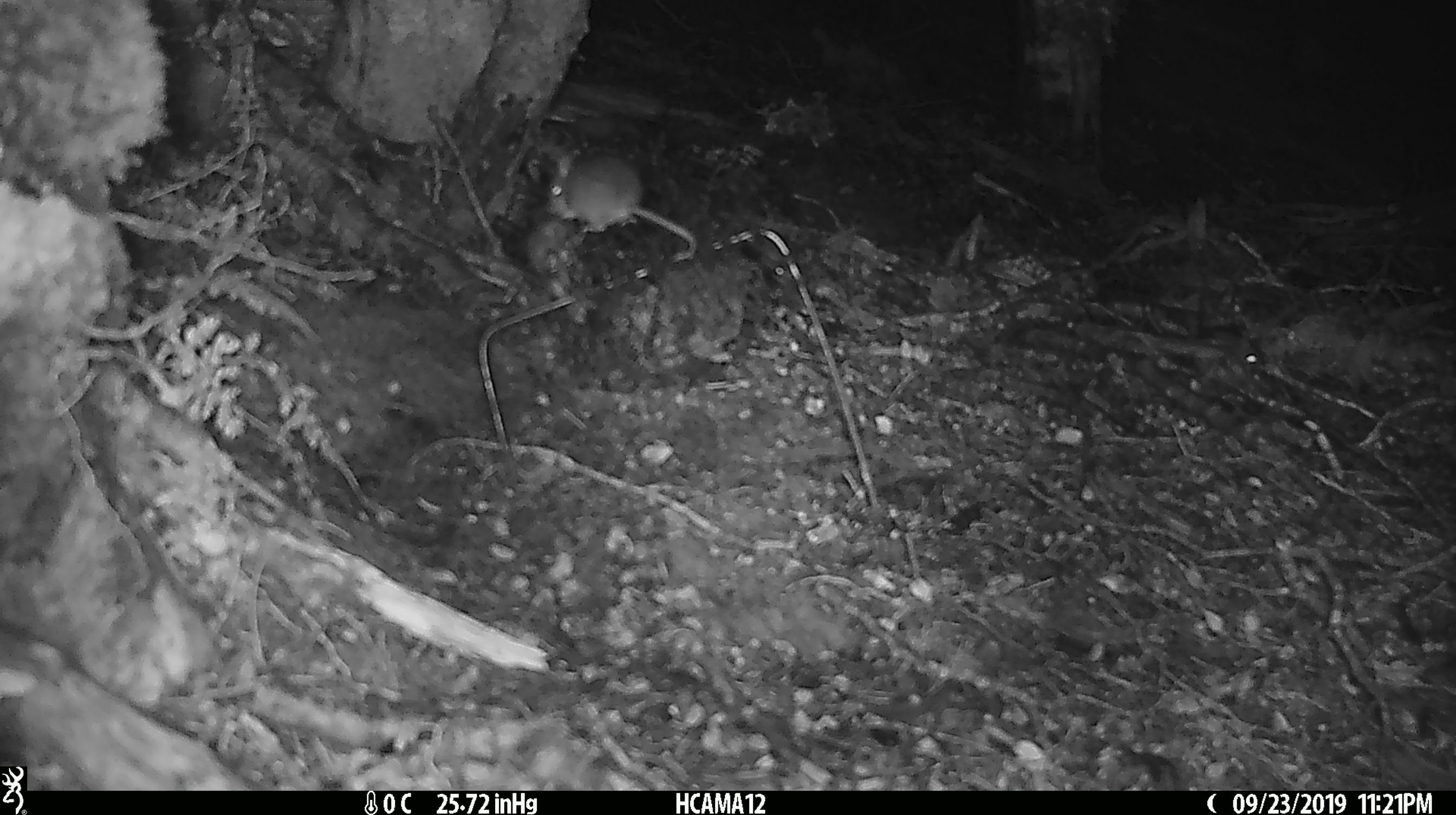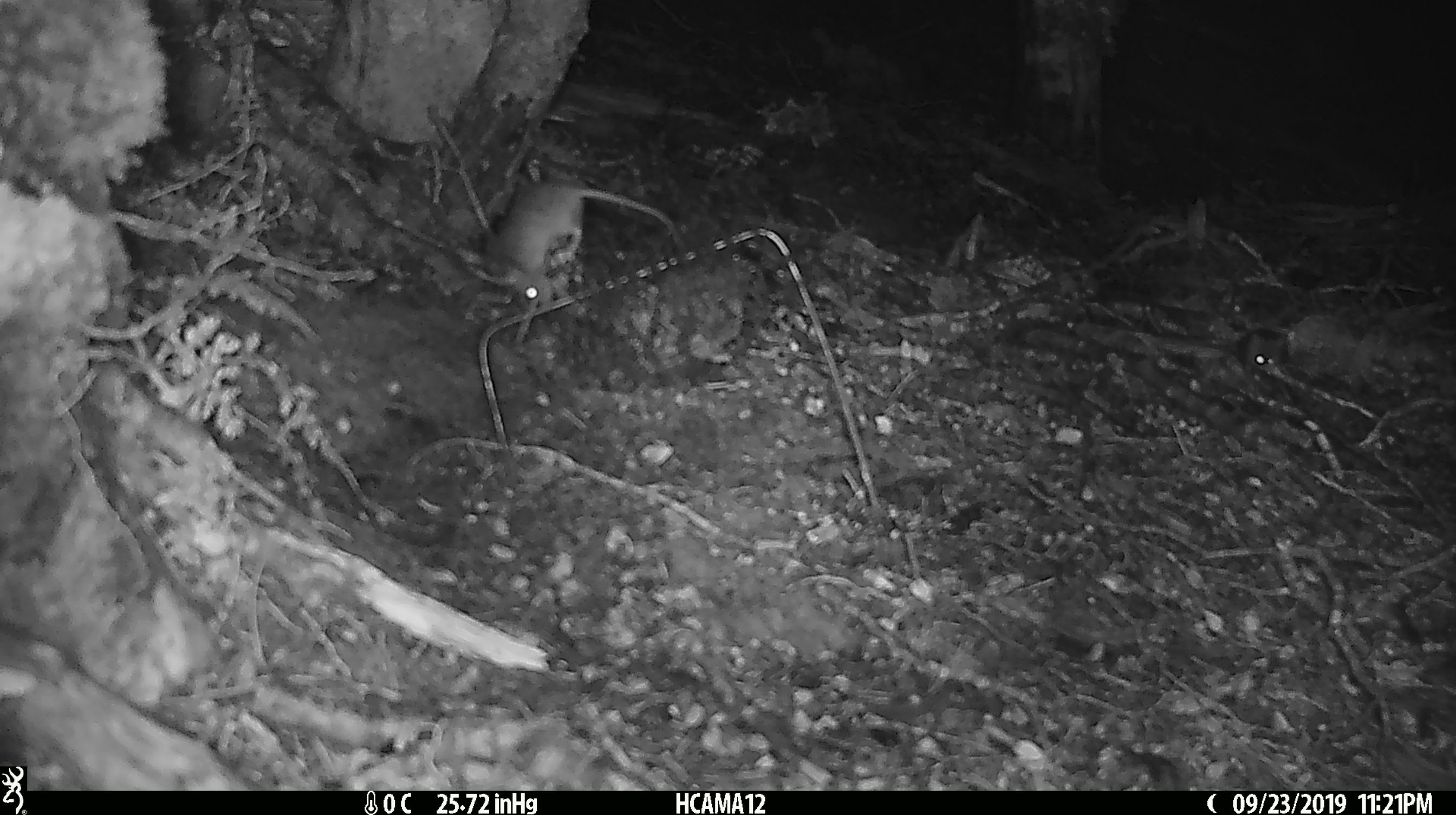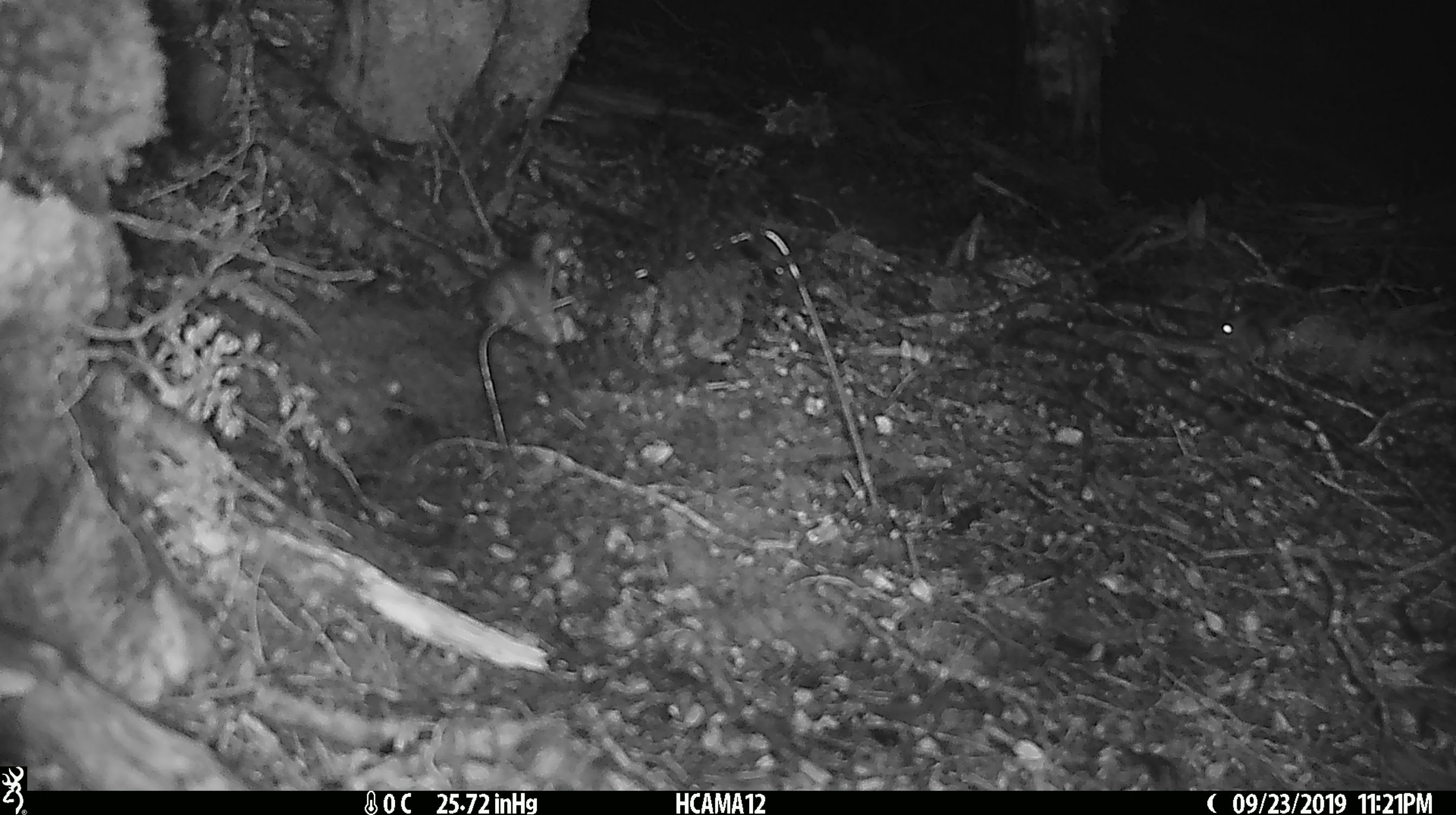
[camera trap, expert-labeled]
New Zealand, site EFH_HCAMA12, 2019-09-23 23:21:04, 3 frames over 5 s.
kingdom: Animalia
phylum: Chordata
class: Mammalia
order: Rodentia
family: Muridae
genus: Mus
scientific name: Mus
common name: mouse